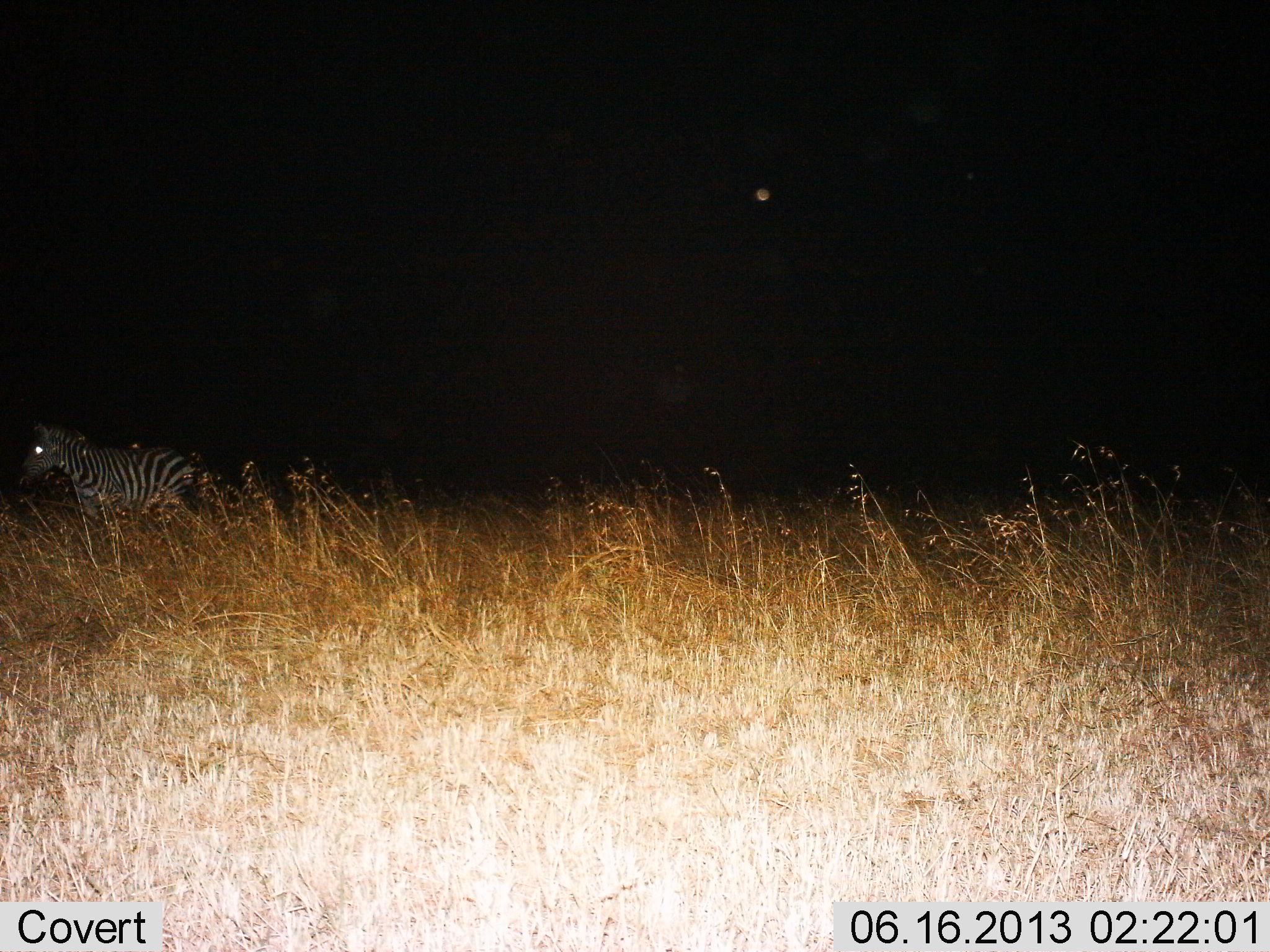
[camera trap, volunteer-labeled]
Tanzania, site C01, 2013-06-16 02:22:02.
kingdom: Animalia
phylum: Chordata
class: Mammalia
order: Perissodactyla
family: Equidae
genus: Equus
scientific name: Equus quagga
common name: plains zebra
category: zebra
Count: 1.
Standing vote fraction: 30%.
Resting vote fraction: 0%.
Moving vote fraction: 70%.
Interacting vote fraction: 0%.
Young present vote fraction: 0%.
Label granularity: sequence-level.